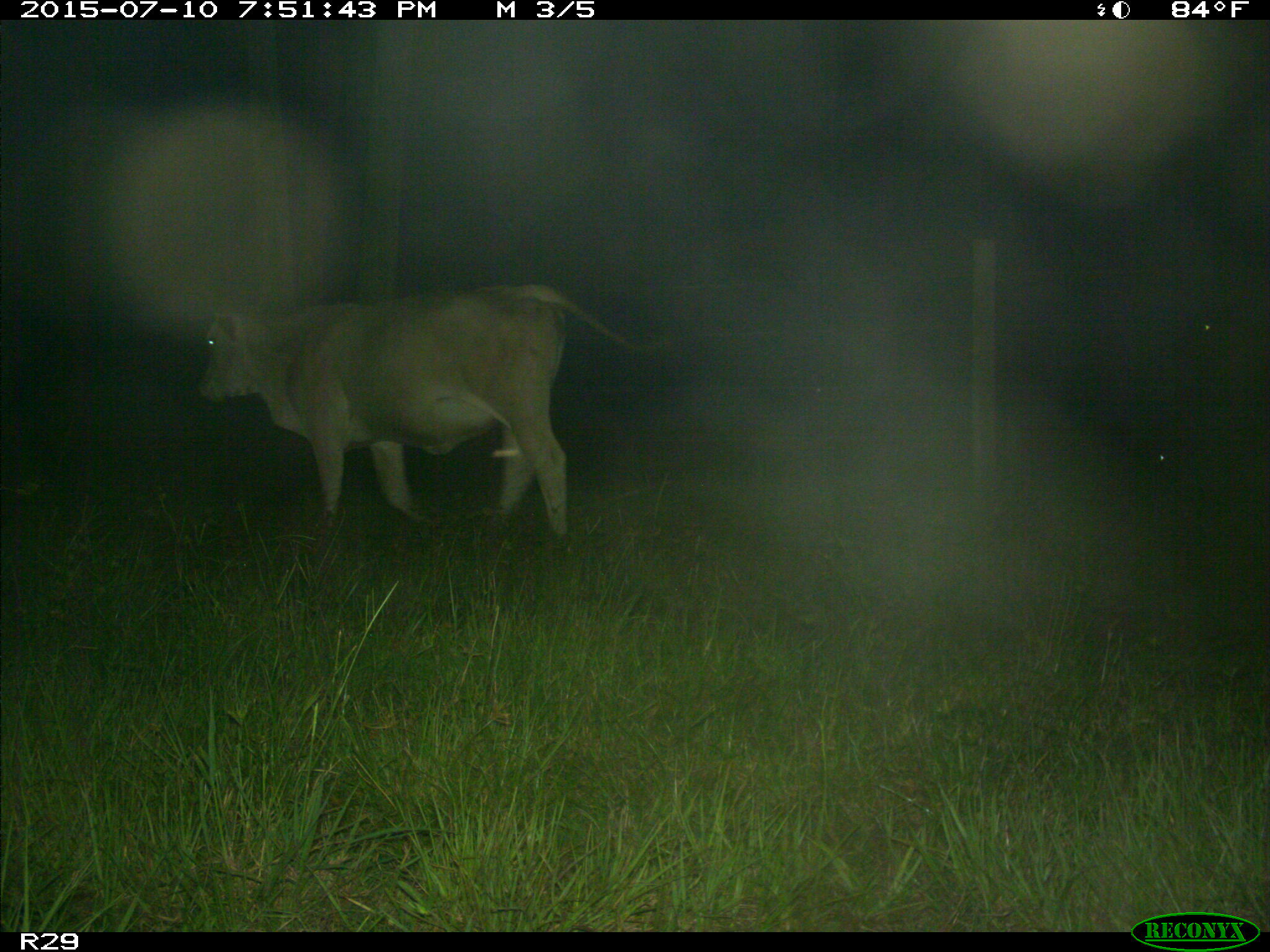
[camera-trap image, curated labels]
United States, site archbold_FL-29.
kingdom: Animalia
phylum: Chordata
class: Mammalia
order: Artiodactyla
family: Bovidae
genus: Bos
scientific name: Bos taurus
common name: domestic cow